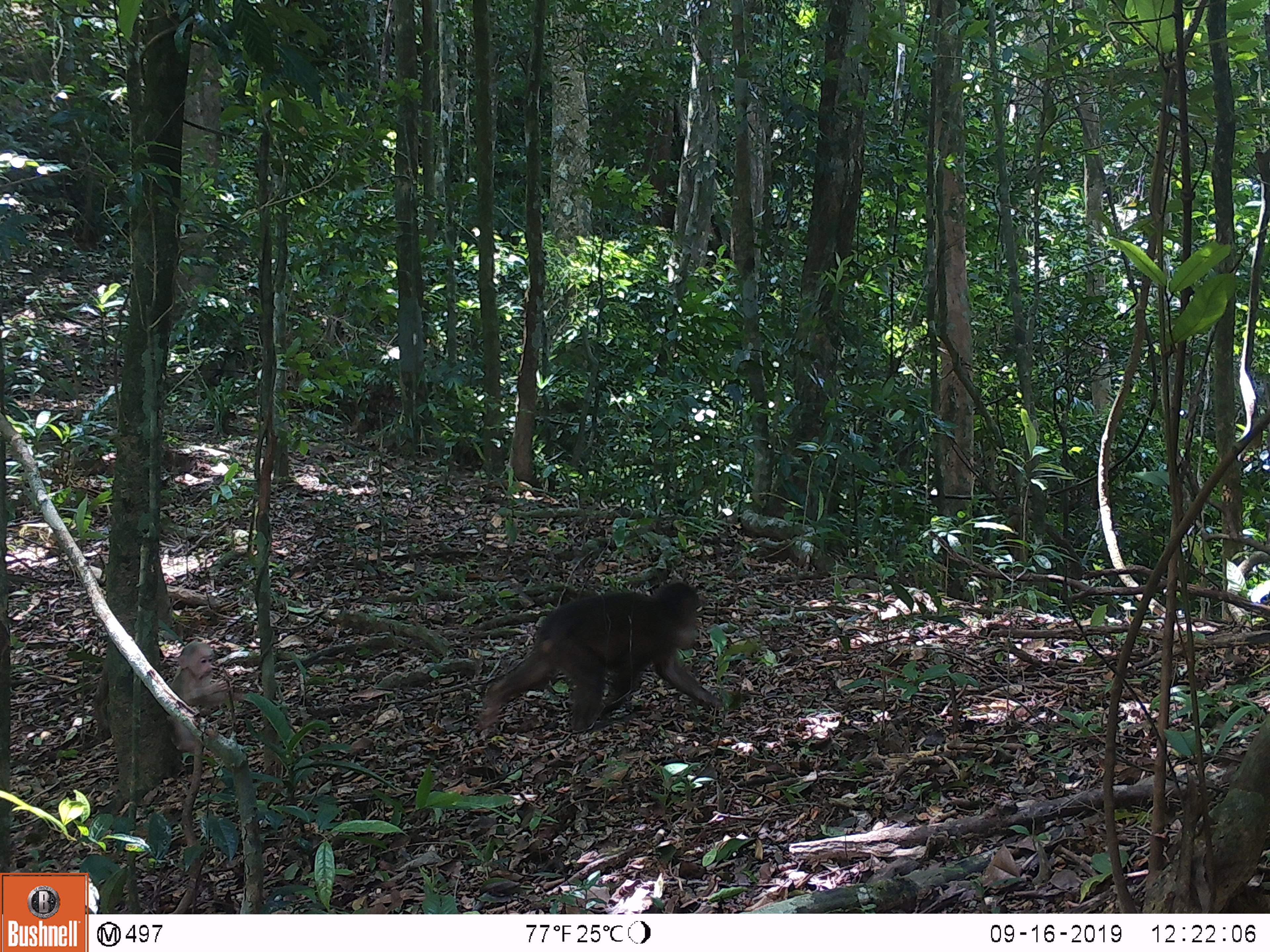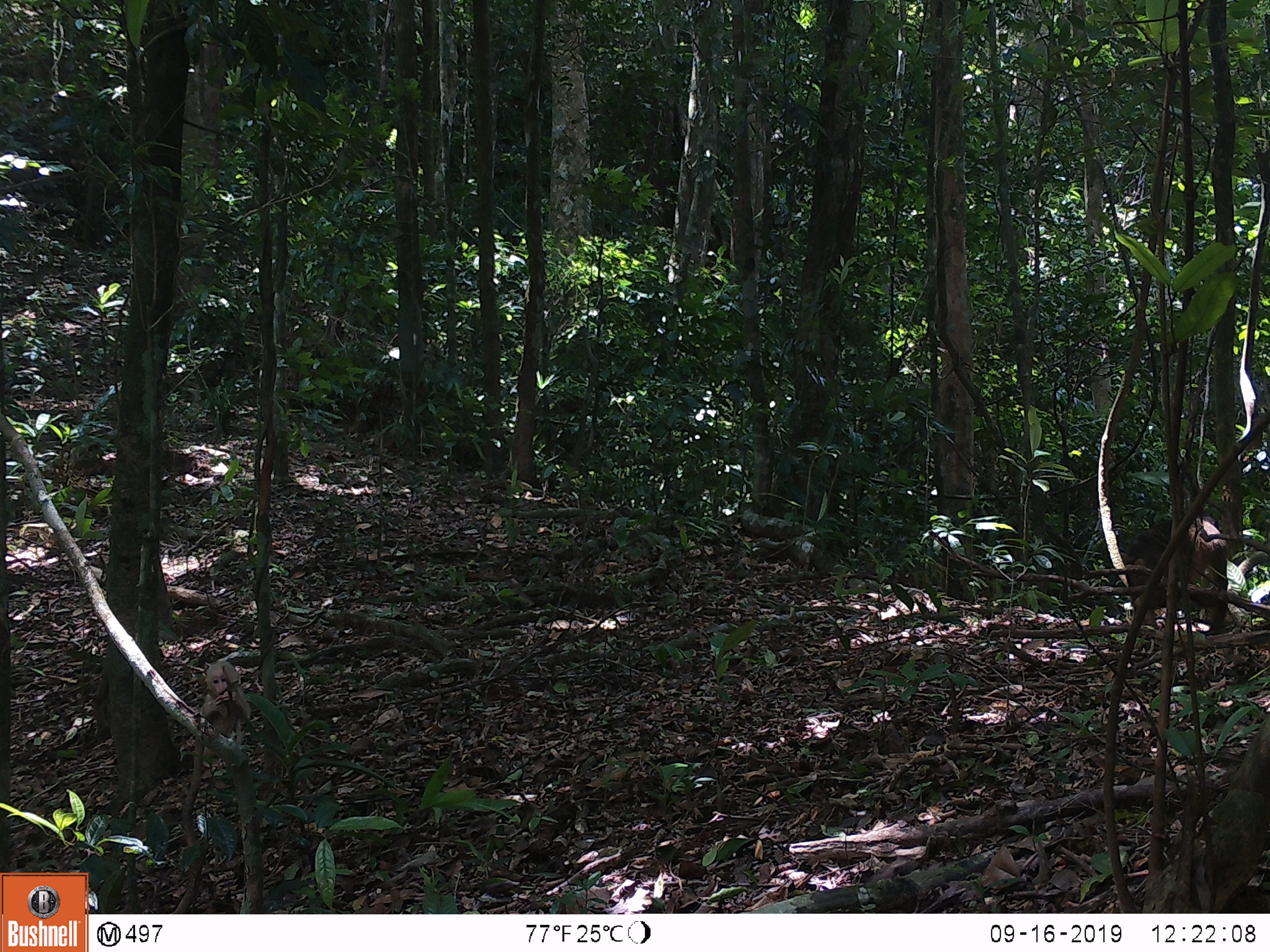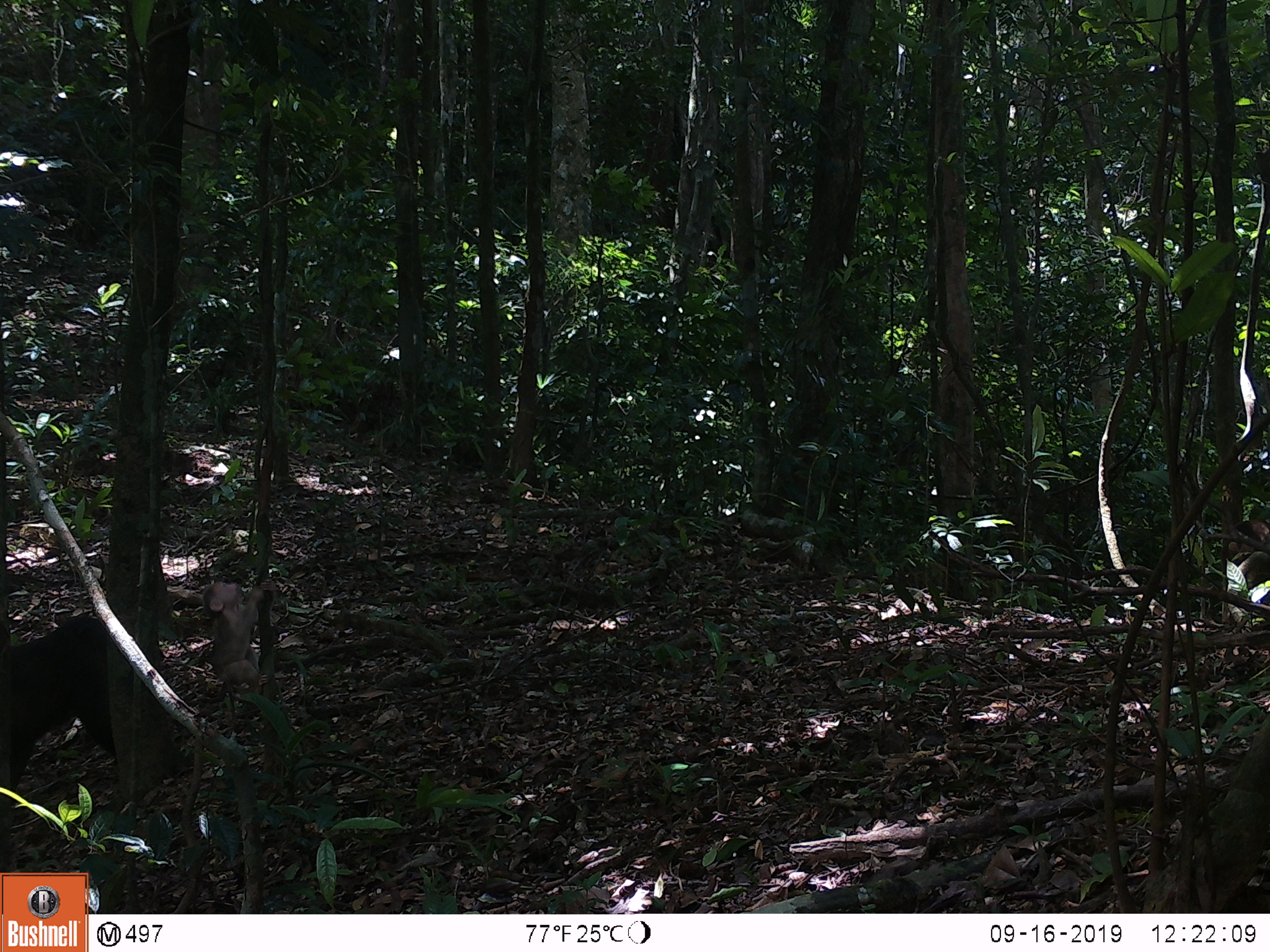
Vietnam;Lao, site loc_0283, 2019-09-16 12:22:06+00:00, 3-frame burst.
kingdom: Animalia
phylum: Chordata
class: Mammalia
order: Primates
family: Cercopithecidae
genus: Macaca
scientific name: Macaca arctoides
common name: stump-tailed macaque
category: stump tailed macaque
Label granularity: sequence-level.